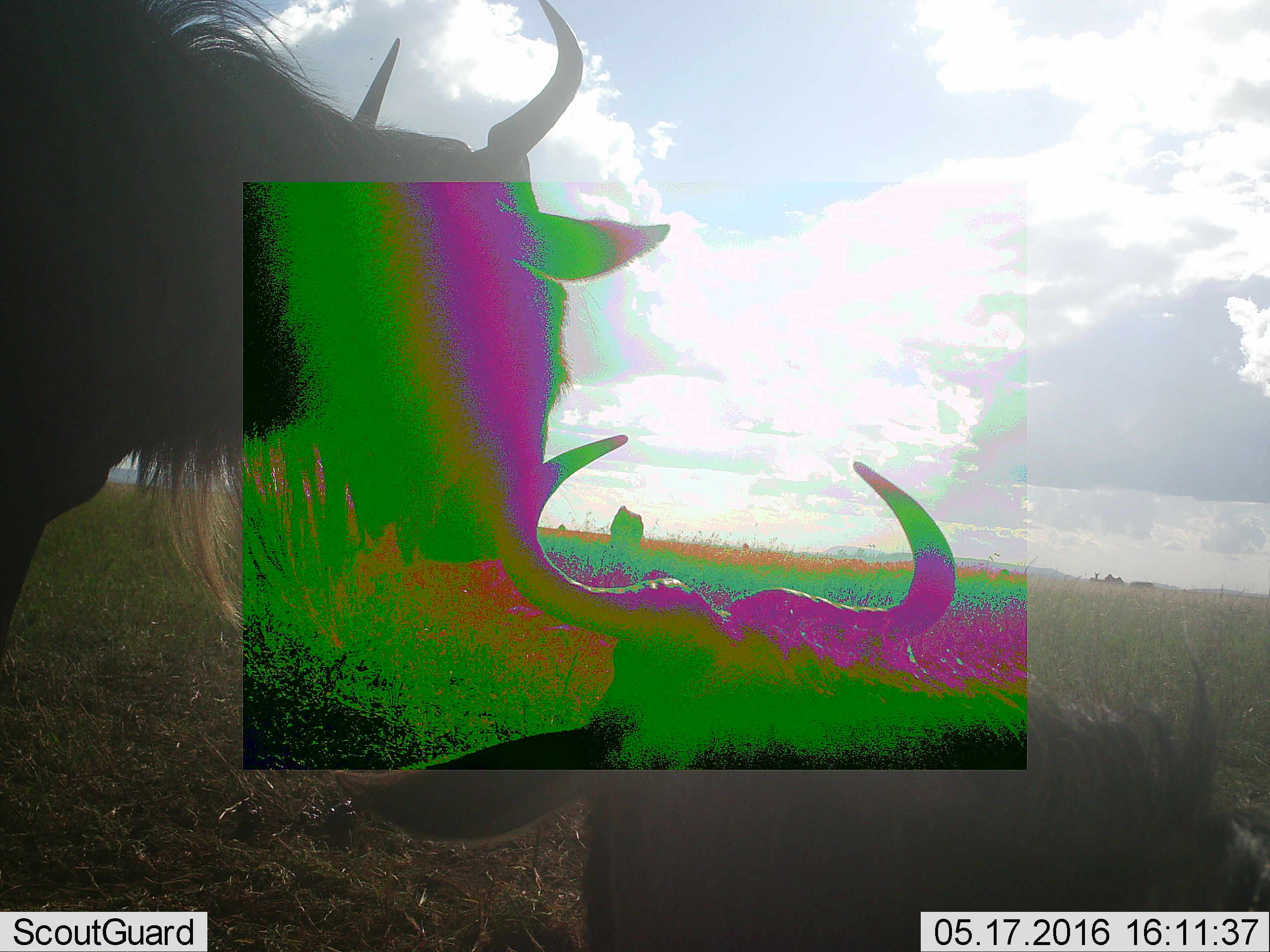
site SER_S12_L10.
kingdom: Animalia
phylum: Chordata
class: Mammalia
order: Artiodactyla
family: Bovidae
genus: Connochaetes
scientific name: Connochaetes taurinus taurinus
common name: blue wildebeest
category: wildebeestblue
Wildebeestblue (blue wildebeest) (Connochaetes taurinus taurinus), count 2. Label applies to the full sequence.